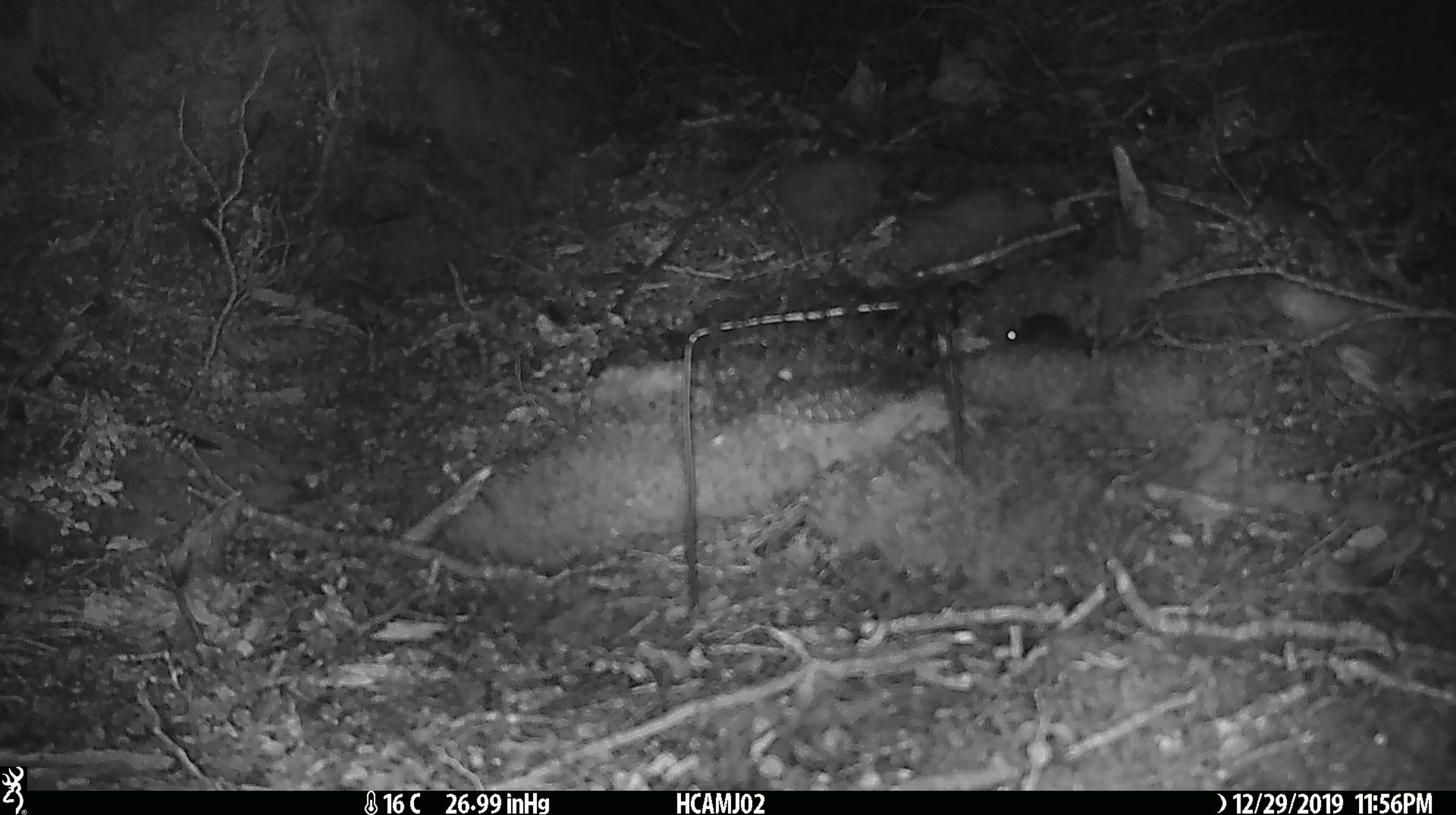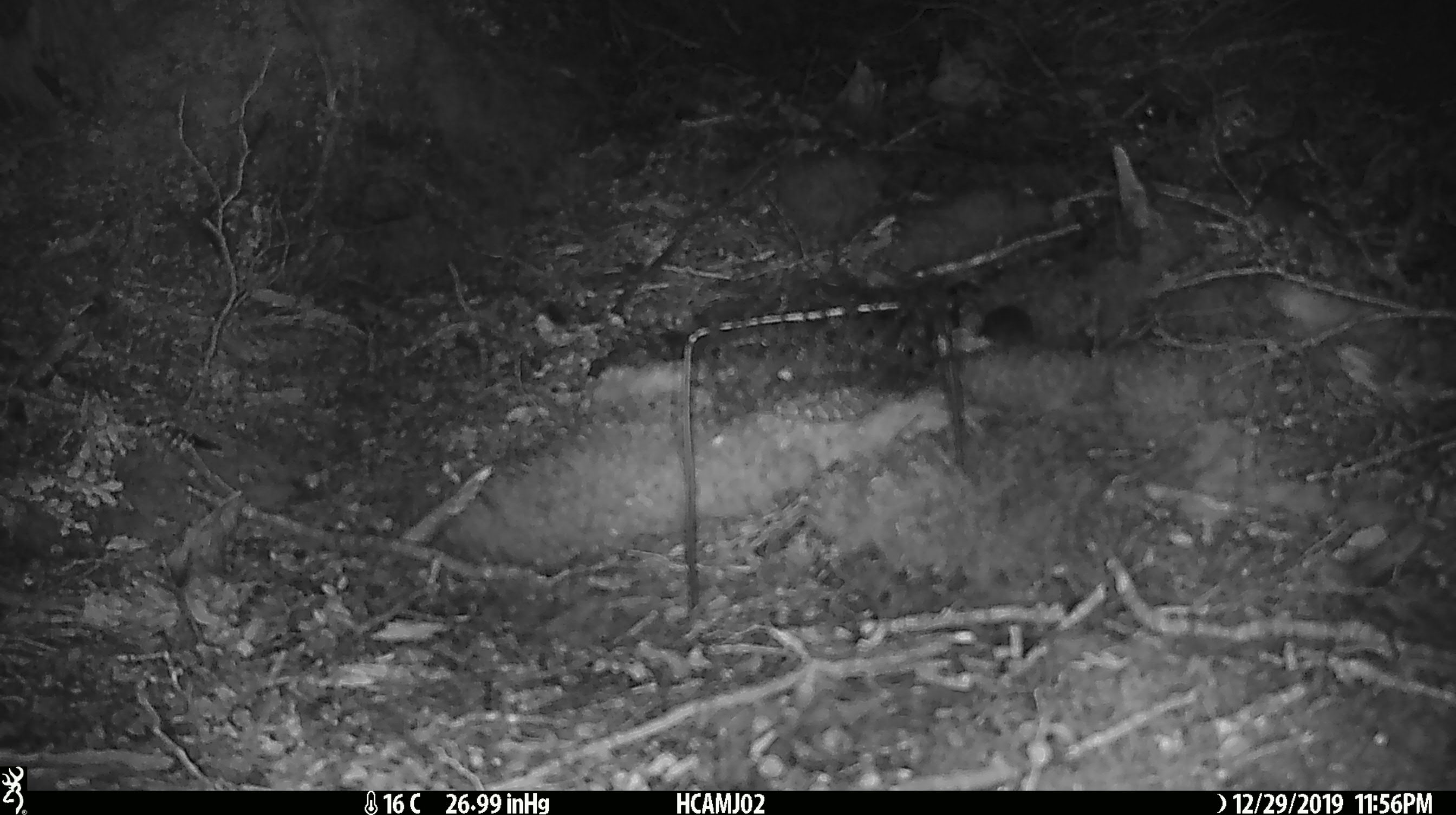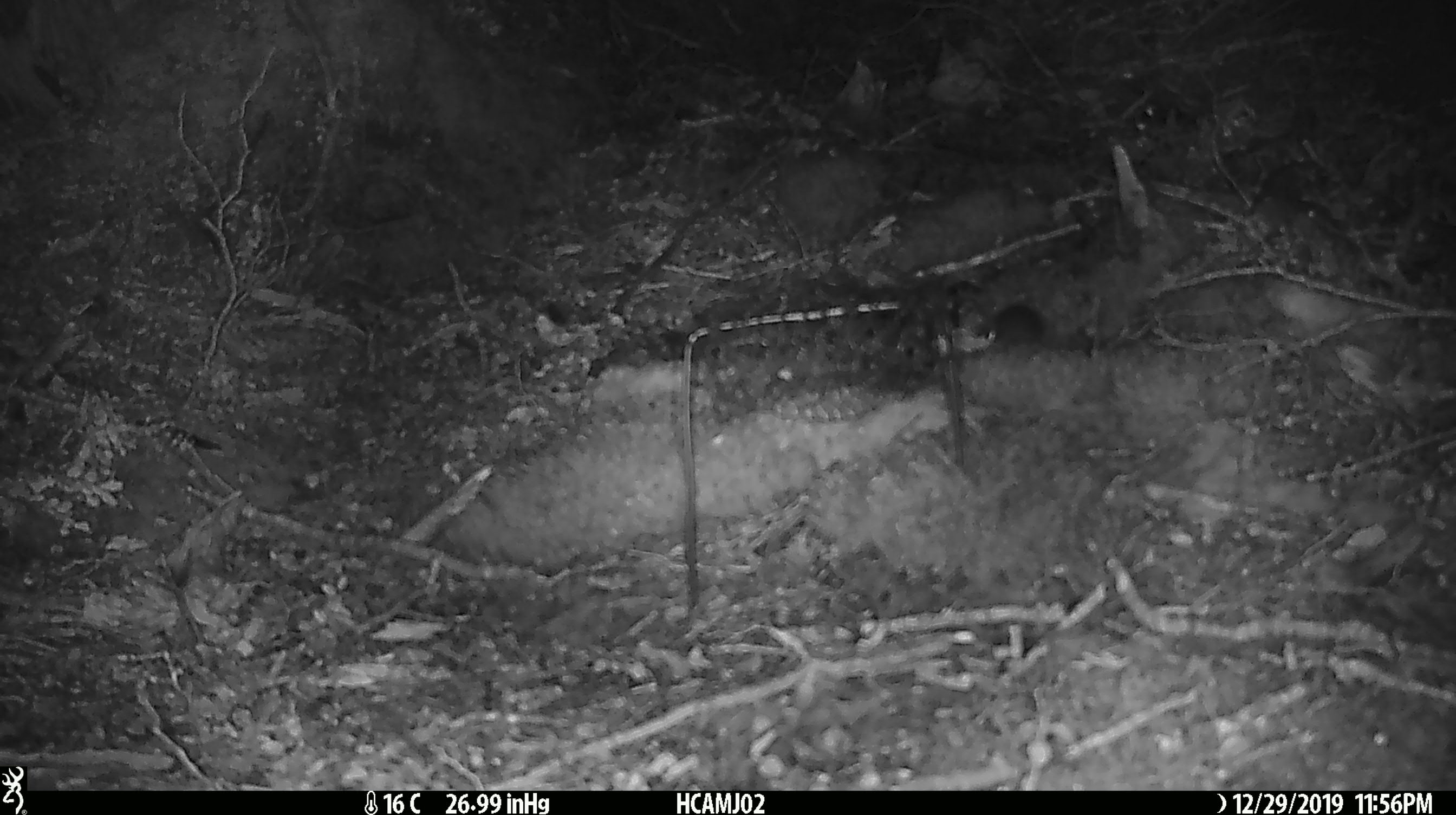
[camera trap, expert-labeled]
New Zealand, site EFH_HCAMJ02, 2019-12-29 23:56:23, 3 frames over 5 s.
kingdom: Animalia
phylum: Chordata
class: Mammalia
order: Rodentia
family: Muridae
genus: Mus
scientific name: Mus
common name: mouse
Mouse (Mus).